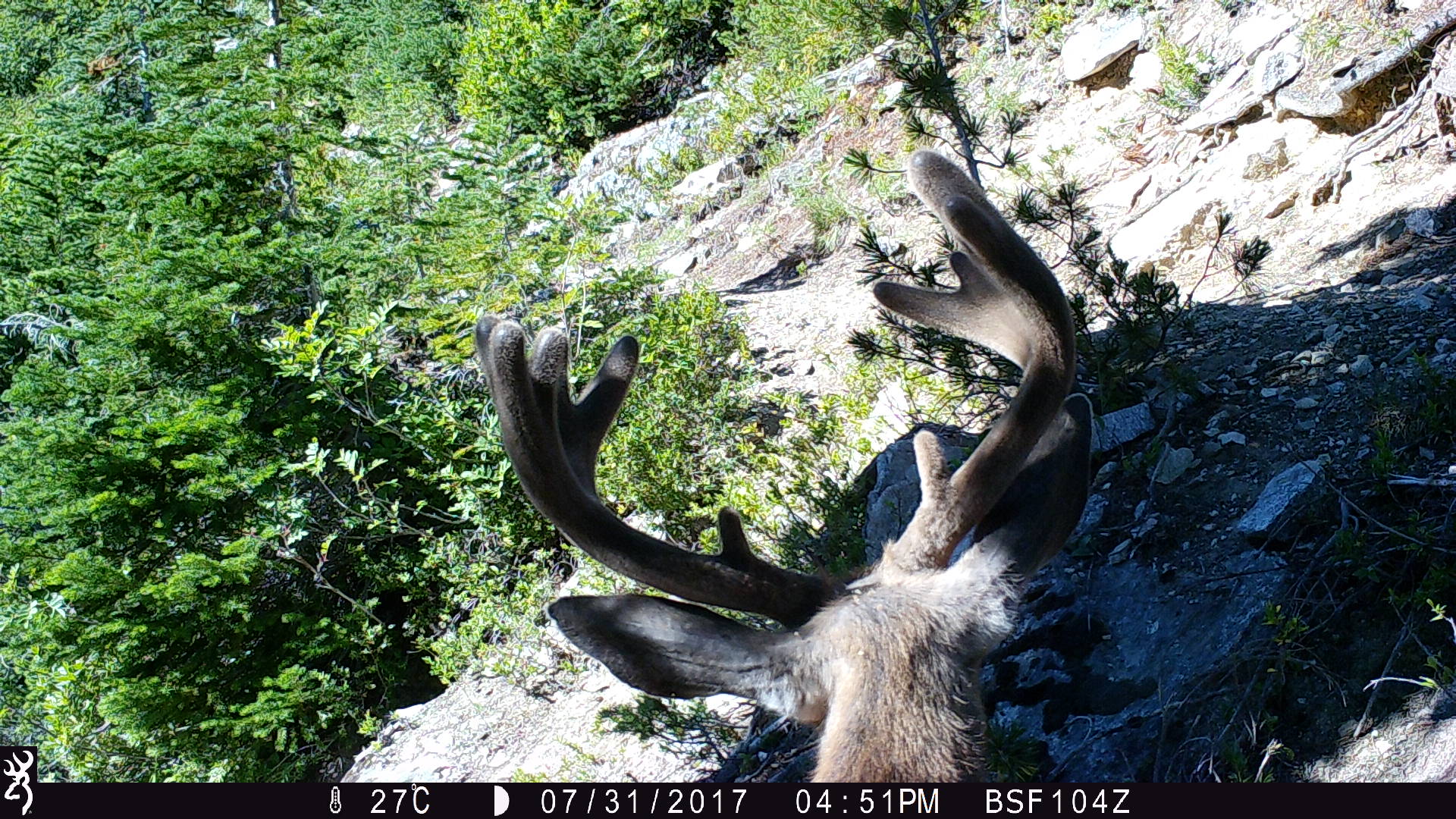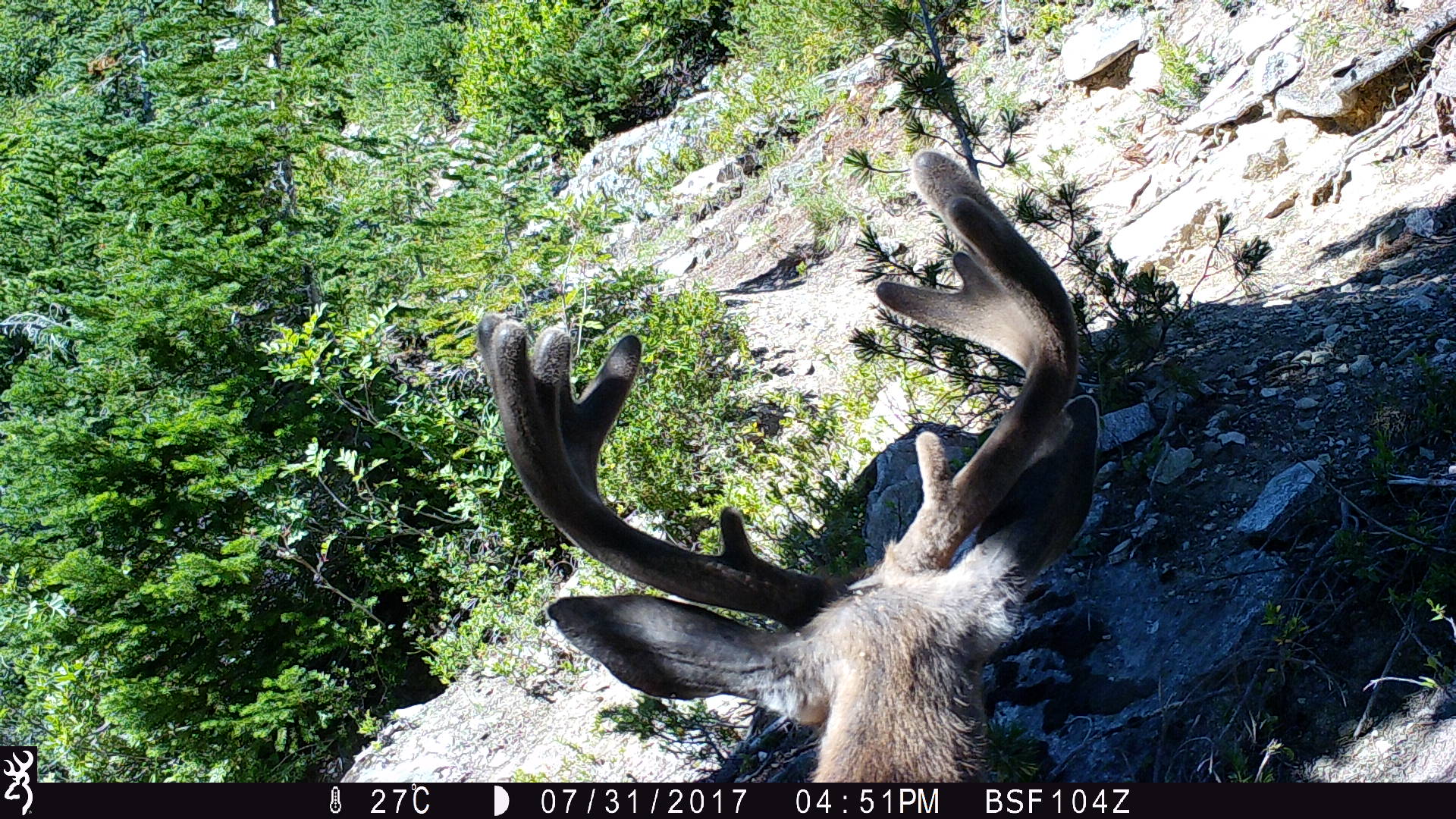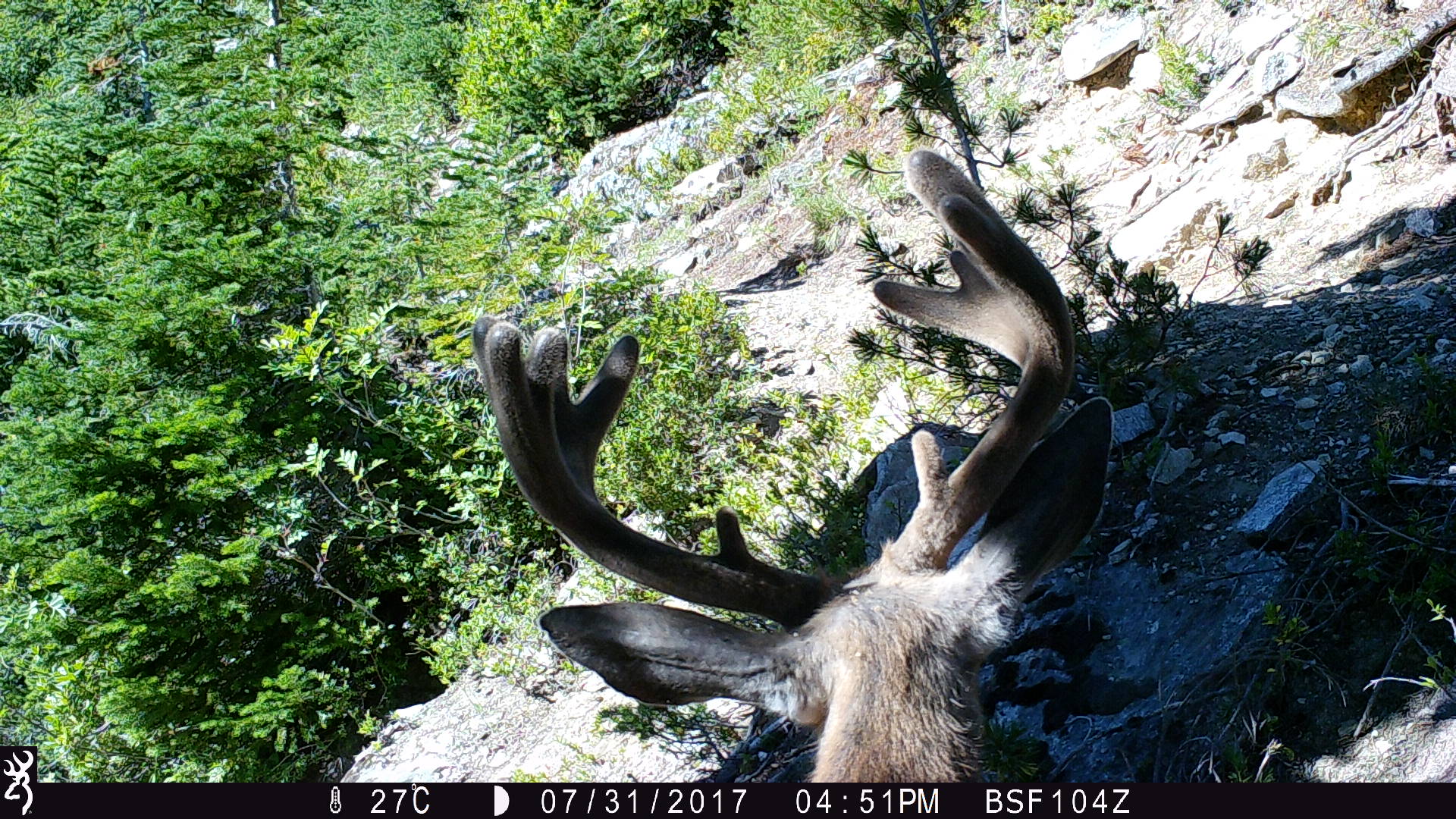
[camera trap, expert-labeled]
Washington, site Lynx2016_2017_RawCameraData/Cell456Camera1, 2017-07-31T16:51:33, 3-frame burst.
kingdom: Animalia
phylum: Chordata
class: Mammalia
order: Artiodactyla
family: Cervidae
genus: Odocoileus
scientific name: Odocoileus hemionus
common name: mule deer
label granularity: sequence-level